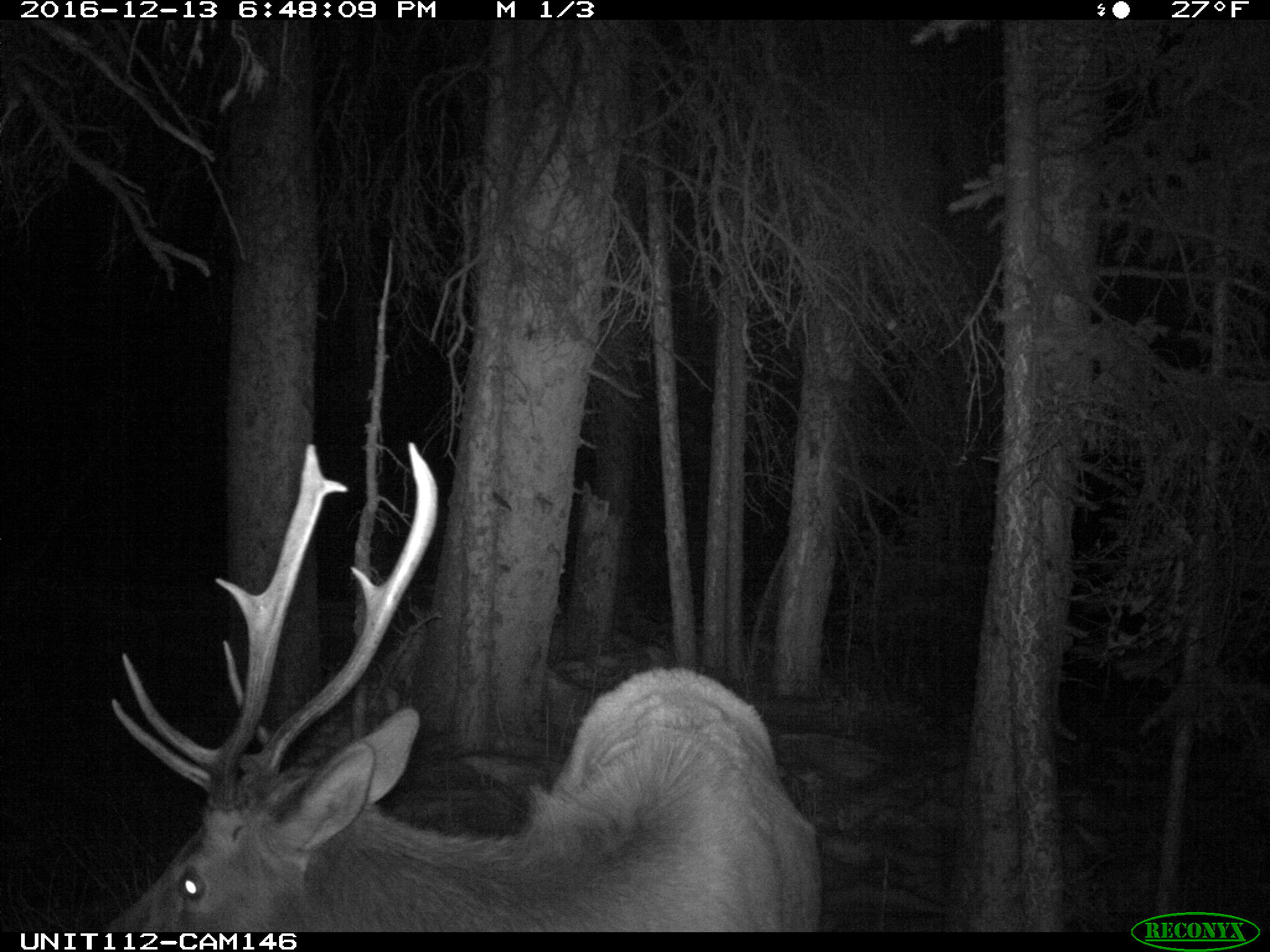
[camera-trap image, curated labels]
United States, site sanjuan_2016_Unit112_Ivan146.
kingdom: Animalia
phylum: Chordata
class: Mammalia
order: Artiodactyla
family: Cervidae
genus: Cervus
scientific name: Cervus elaphus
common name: red deer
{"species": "Cervus elaphus (red deer)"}